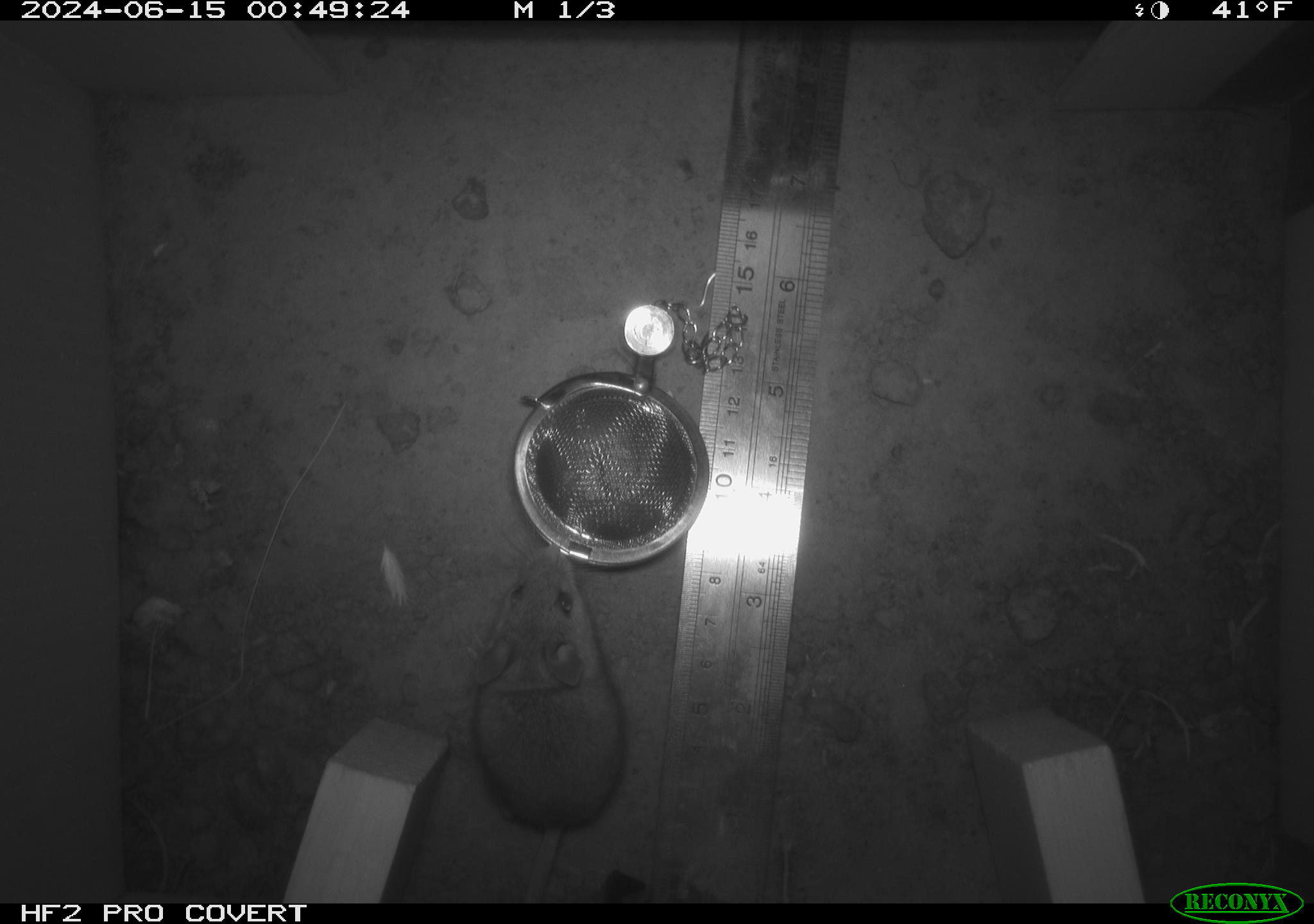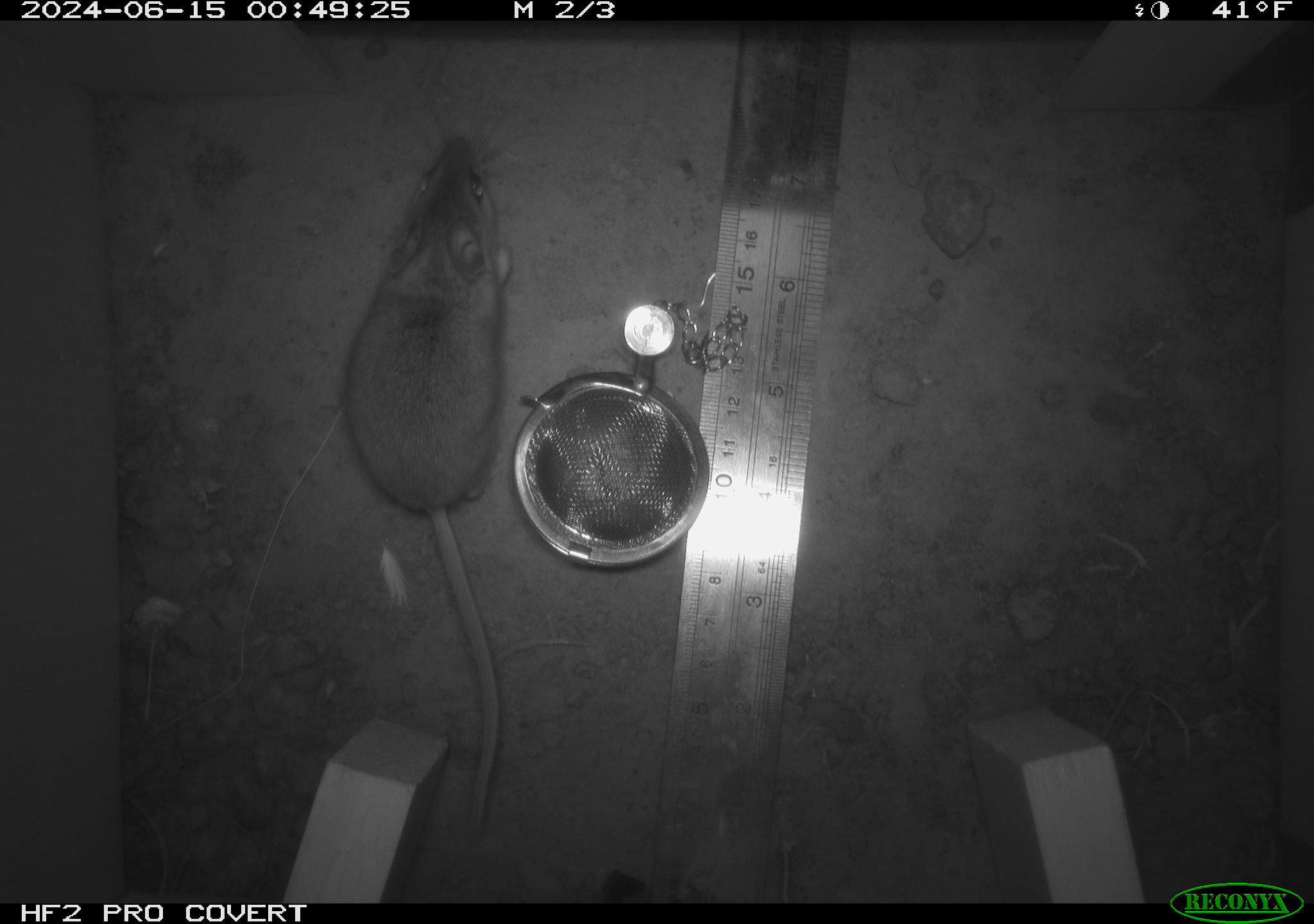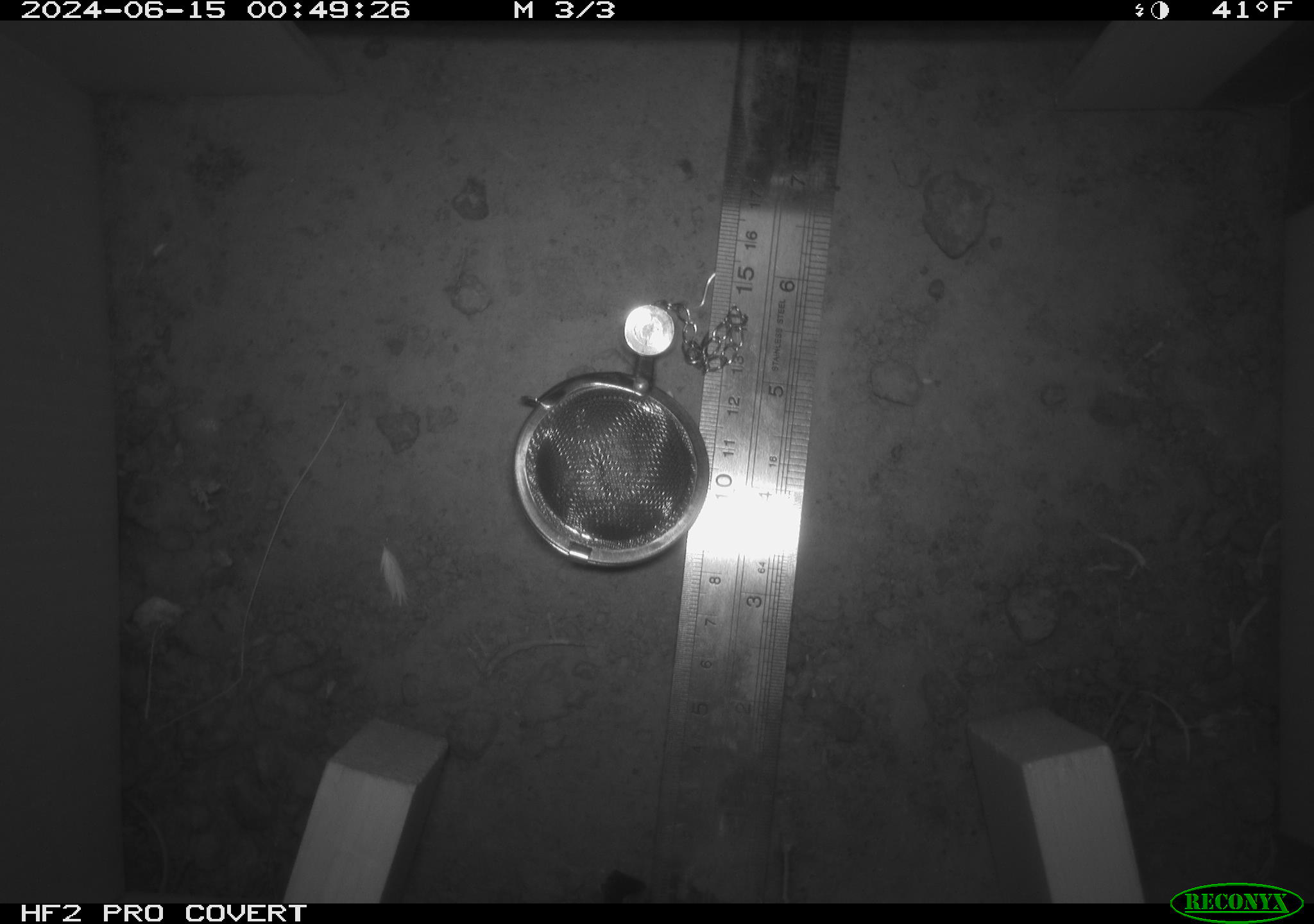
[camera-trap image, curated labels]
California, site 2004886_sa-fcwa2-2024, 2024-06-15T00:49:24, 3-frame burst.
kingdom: Animalia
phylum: Chordata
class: Mammalia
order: Rodentia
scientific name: Rodentia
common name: mouse species